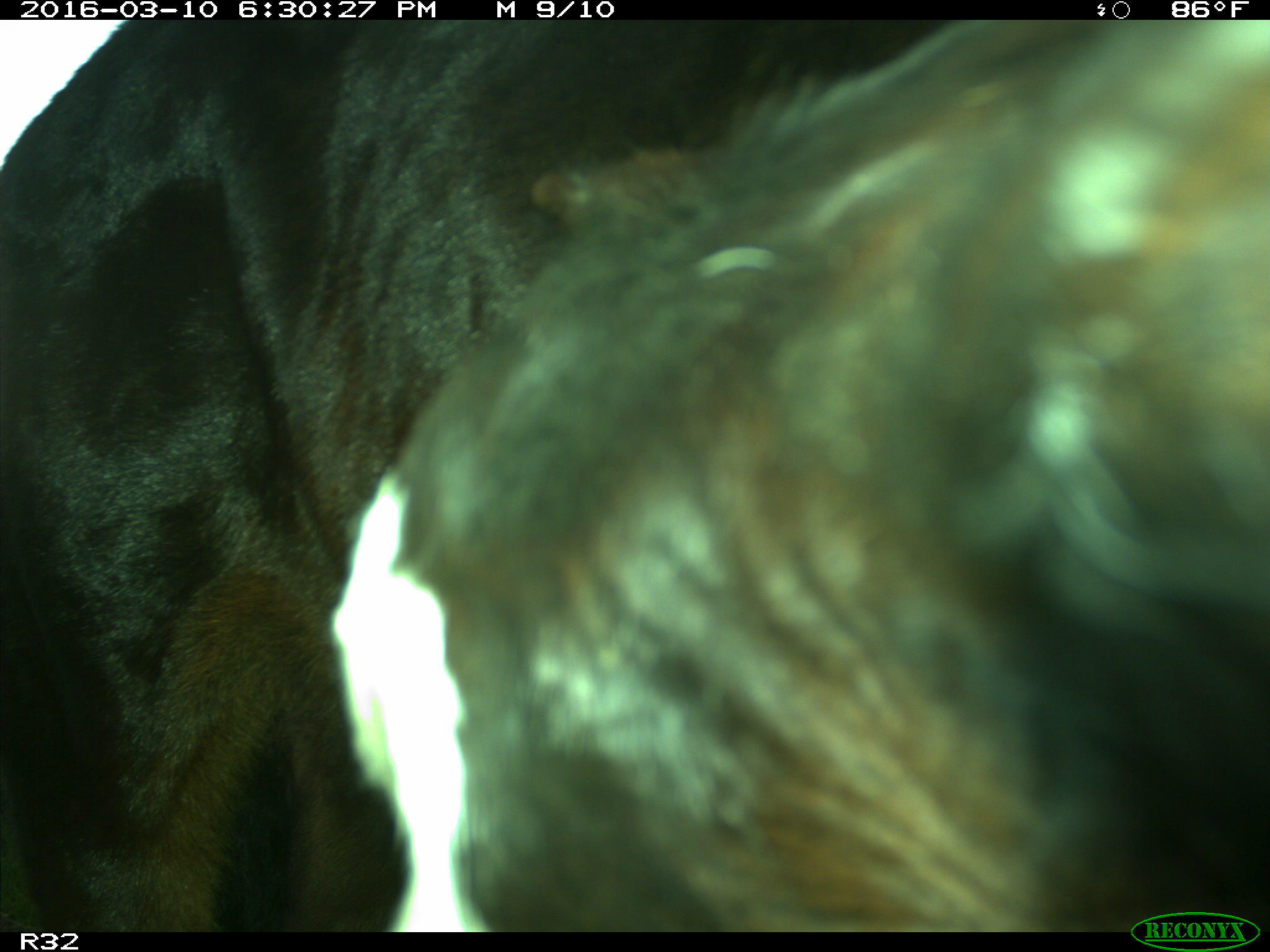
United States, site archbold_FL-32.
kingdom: Animalia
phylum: Chordata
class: Mammalia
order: Artiodactyla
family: Bovidae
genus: Bos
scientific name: Bos taurus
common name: domestic cow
Bos taurus (domestic cow).